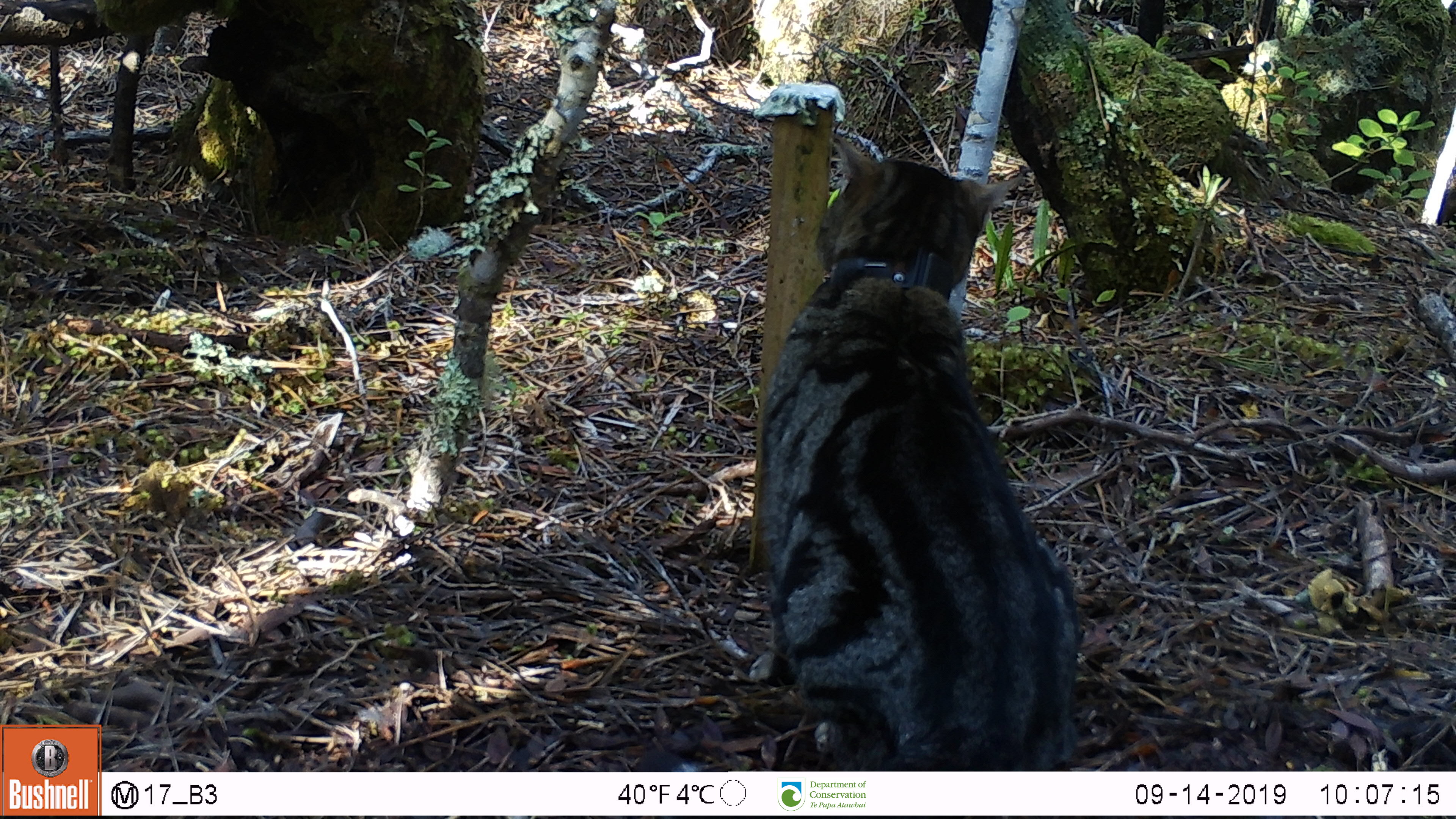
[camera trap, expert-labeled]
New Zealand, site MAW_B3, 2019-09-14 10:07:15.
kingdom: Animalia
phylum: Chordata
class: Mammalia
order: Carnivora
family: Felidae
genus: Felis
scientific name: Felis catus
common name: domestic cat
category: cat